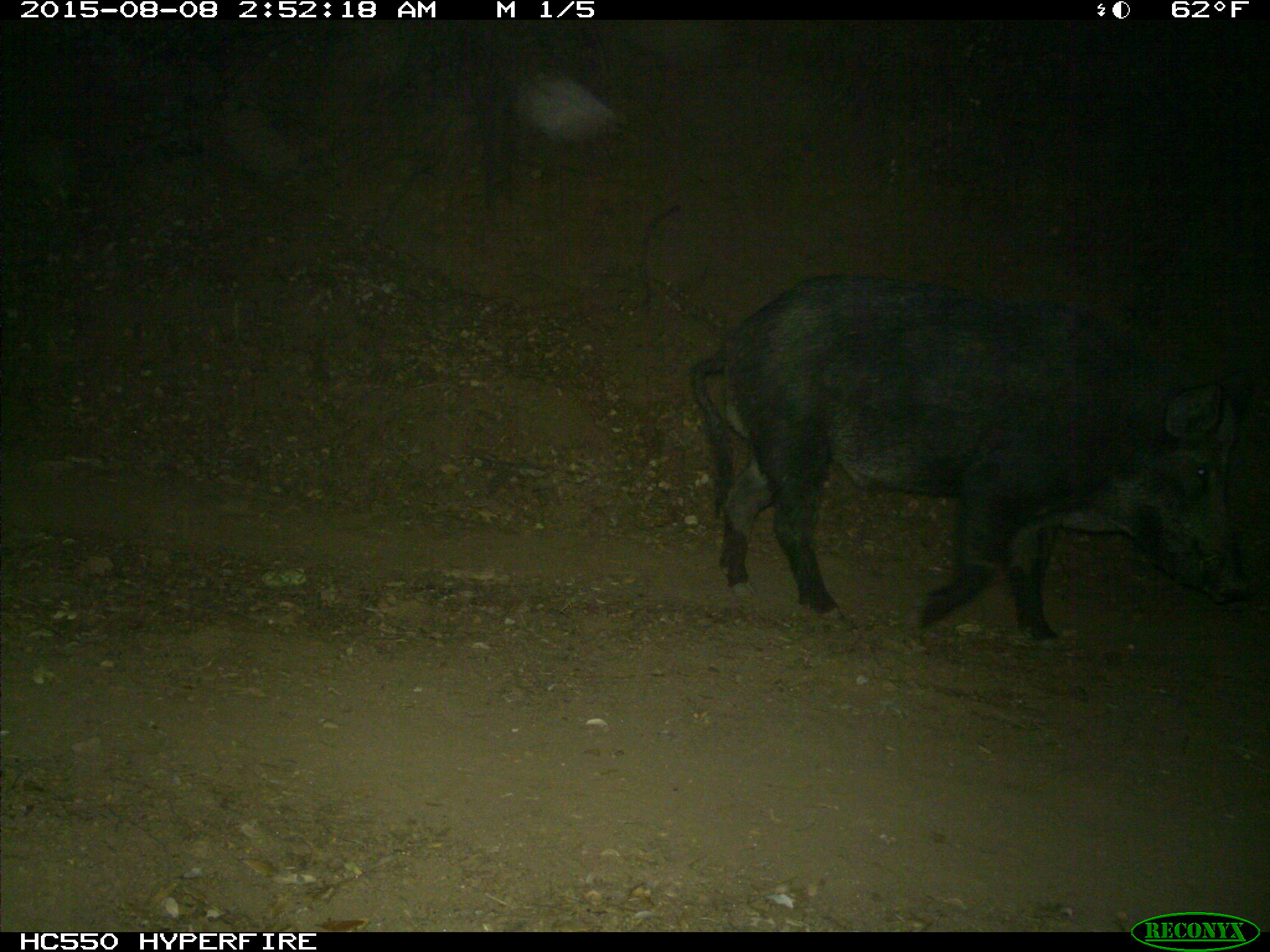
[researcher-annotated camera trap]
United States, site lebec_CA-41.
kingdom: Animalia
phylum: Chordata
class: Mammalia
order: Artiodactyla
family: Suidae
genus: Sus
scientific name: Sus scrofa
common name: wild boar